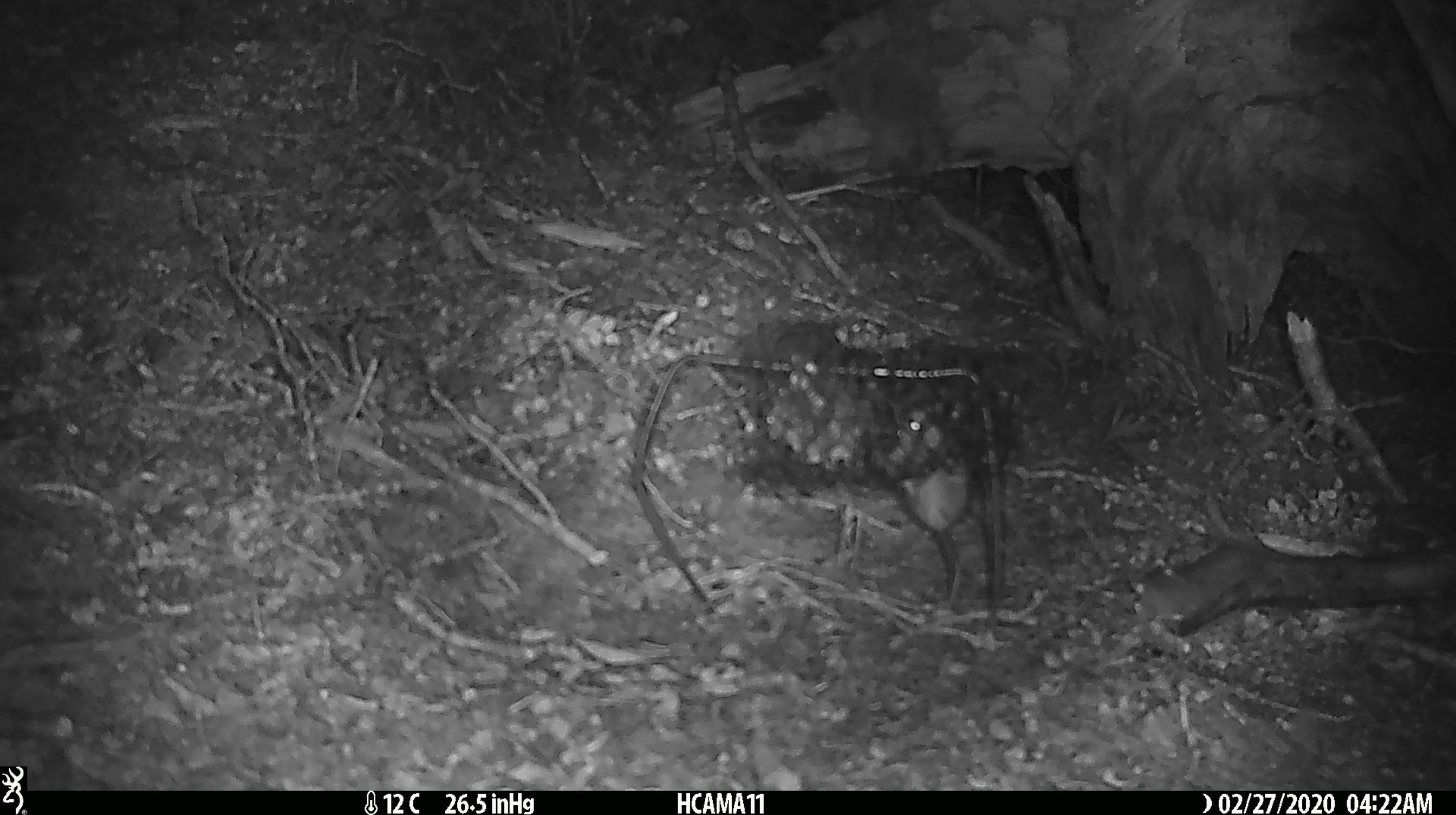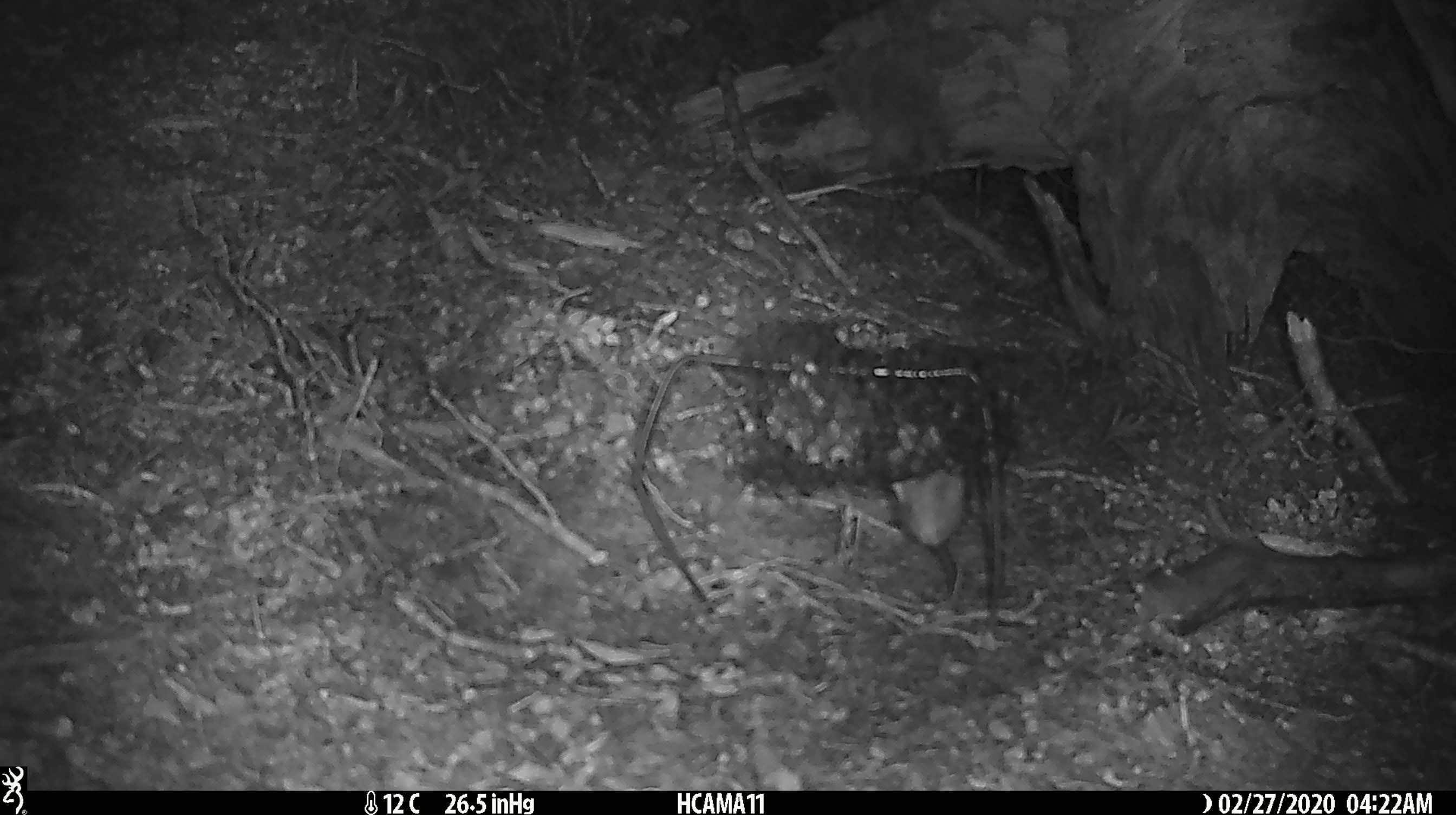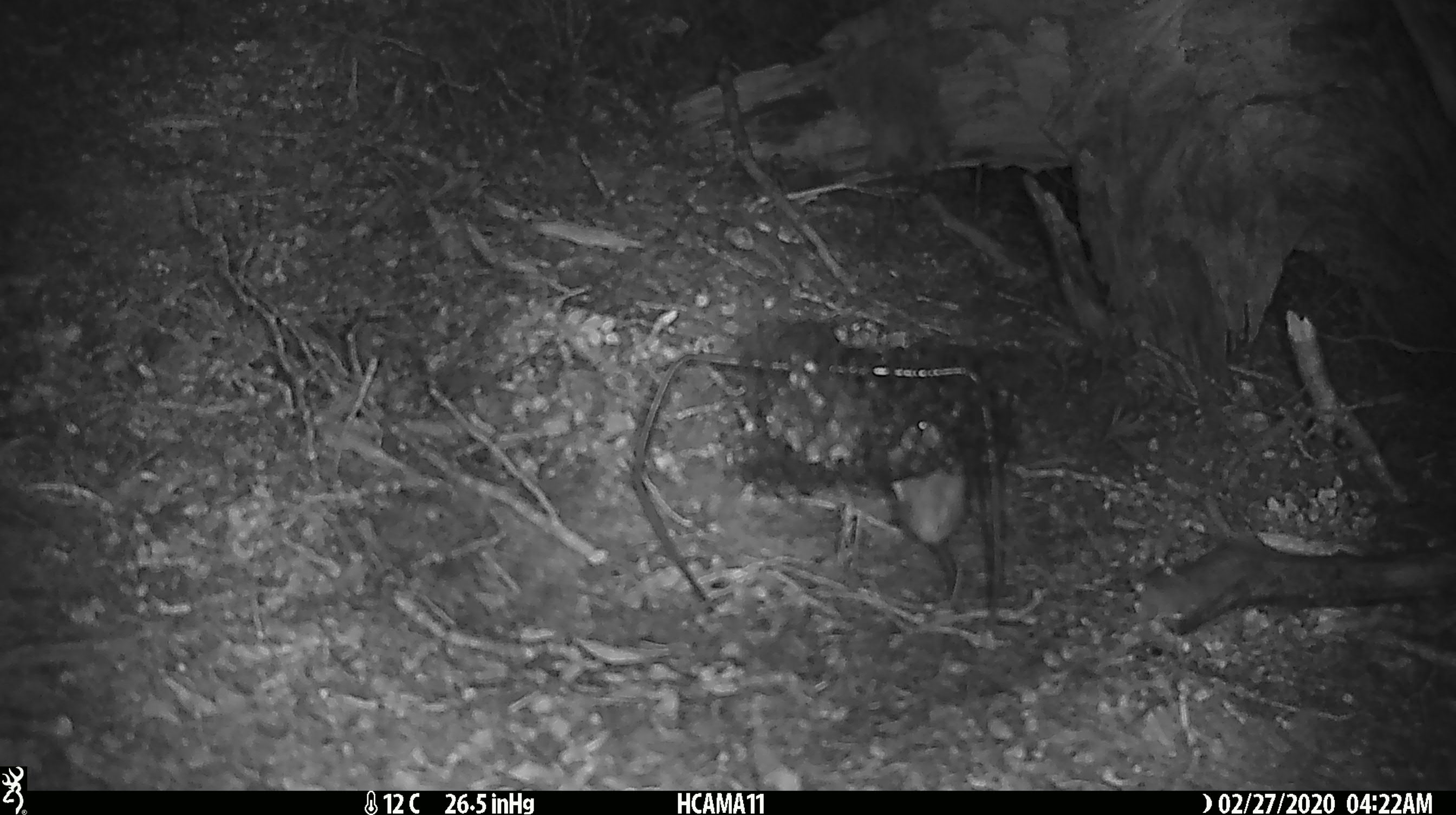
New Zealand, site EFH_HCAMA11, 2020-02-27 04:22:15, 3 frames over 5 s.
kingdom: Animalia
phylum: Chordata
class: Mammalia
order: Rodentia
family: Muridae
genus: Mus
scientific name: Mus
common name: mouse